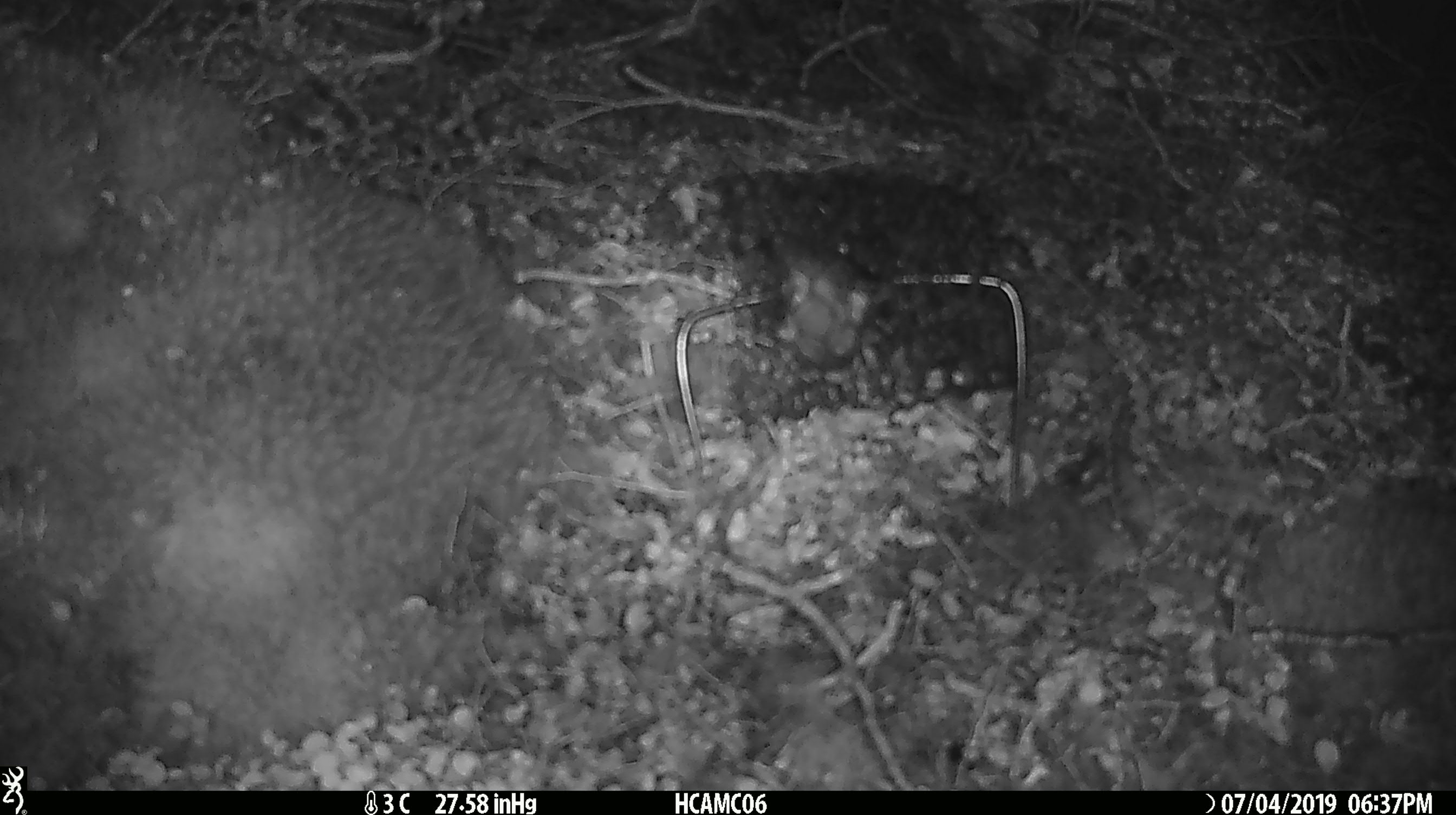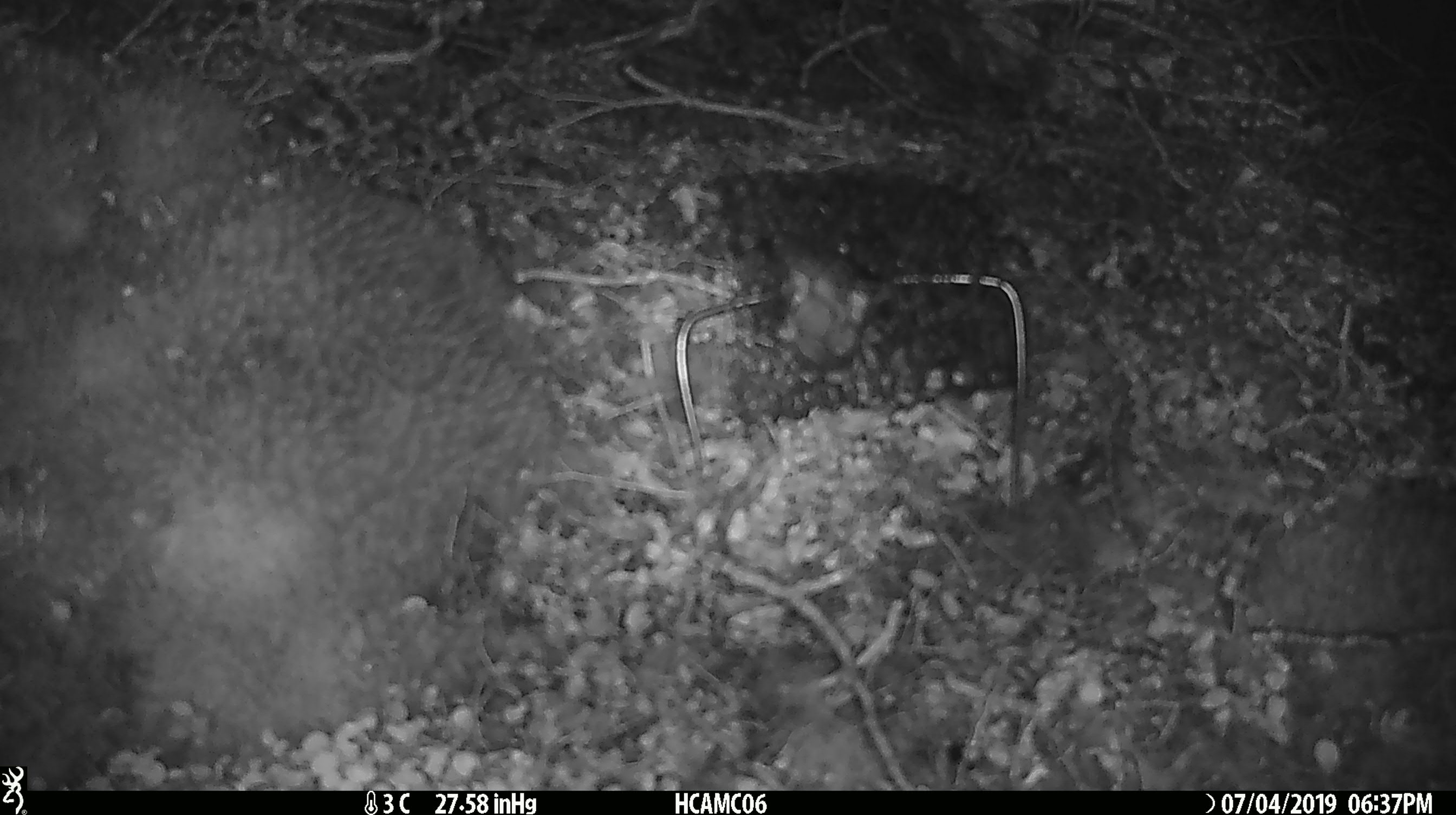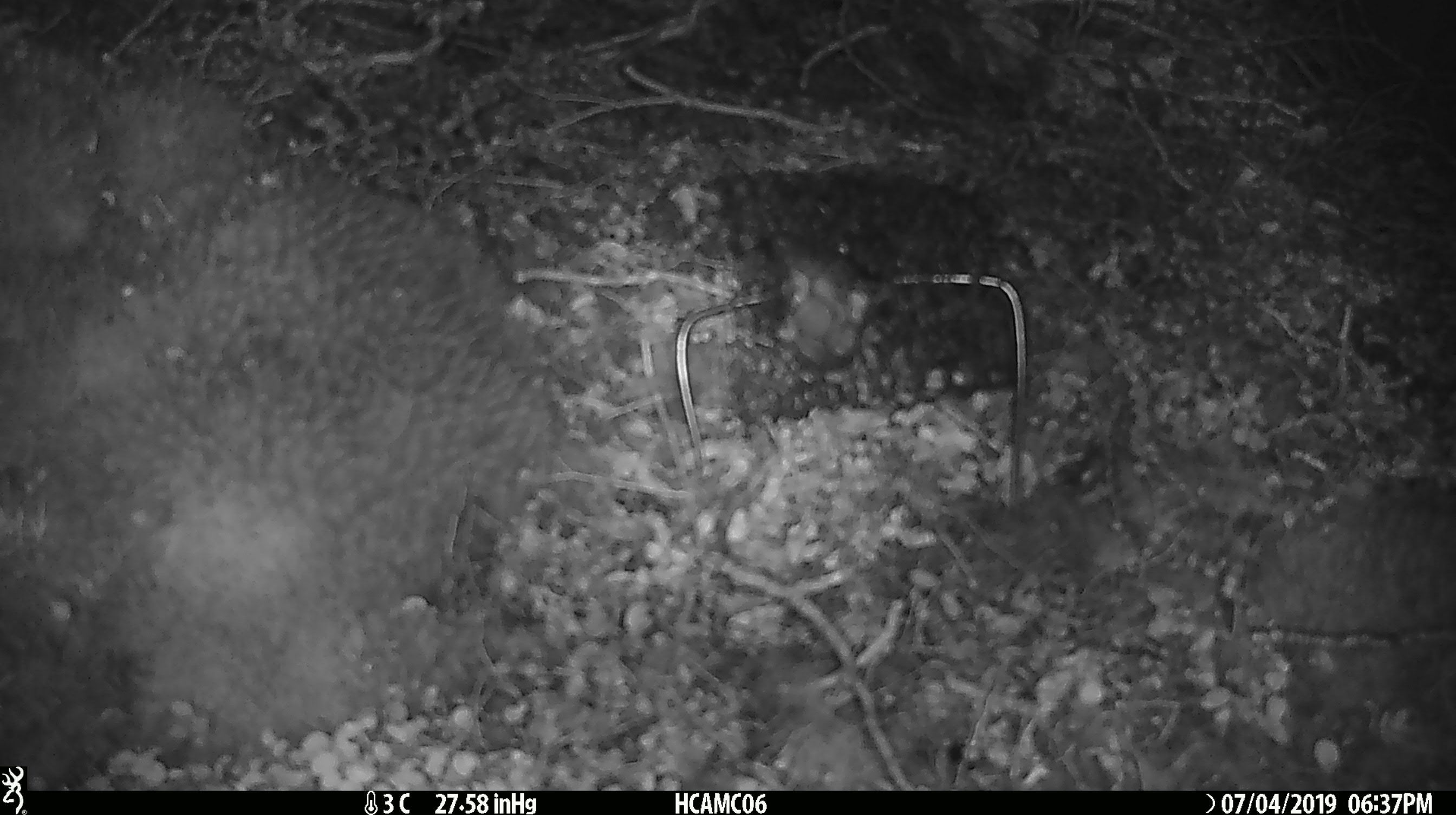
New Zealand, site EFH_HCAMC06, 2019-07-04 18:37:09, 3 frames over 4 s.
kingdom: Animalia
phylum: Chordata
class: Mammalia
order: Rodentia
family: Muridae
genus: Mus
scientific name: Mus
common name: mouse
Mouse (Mus).